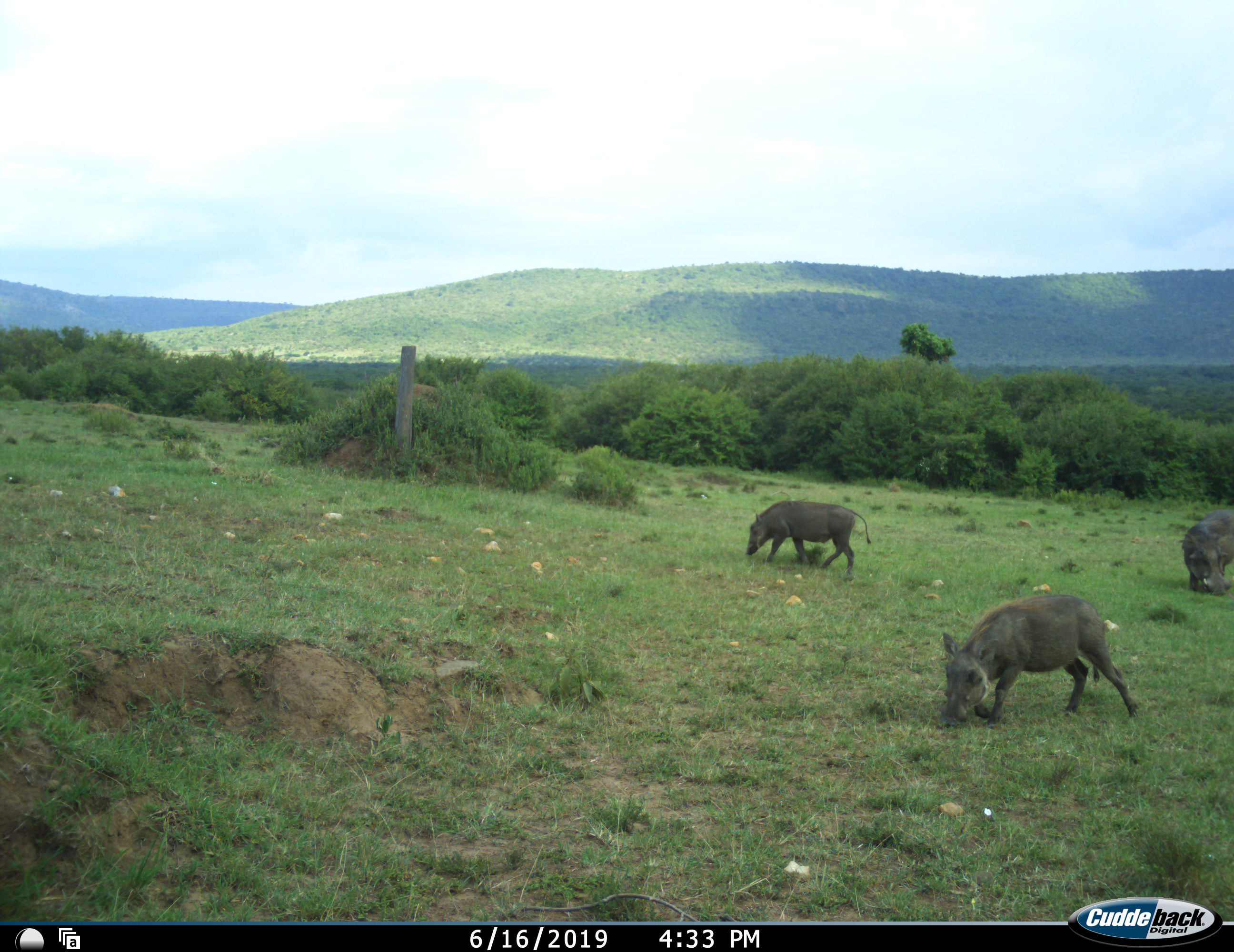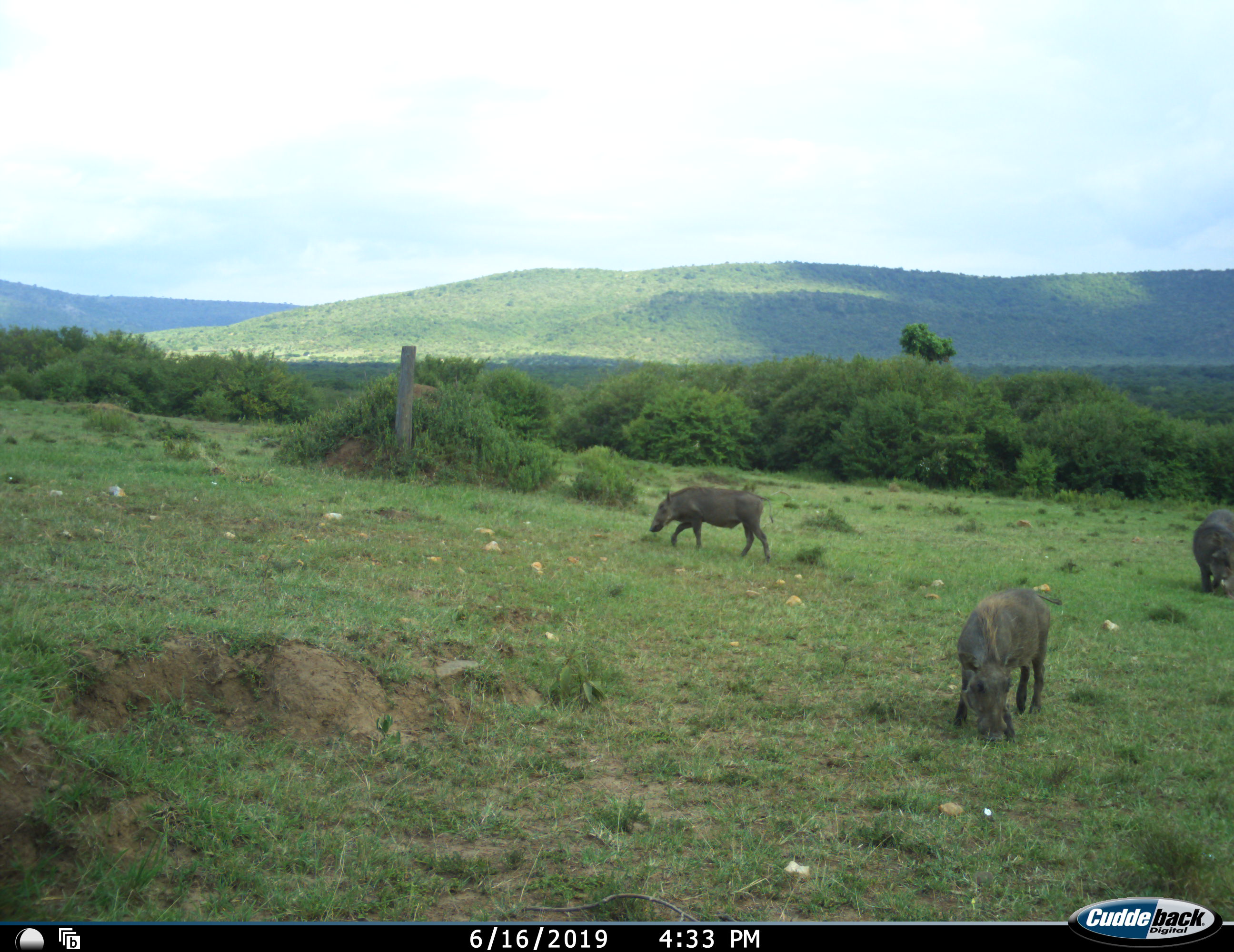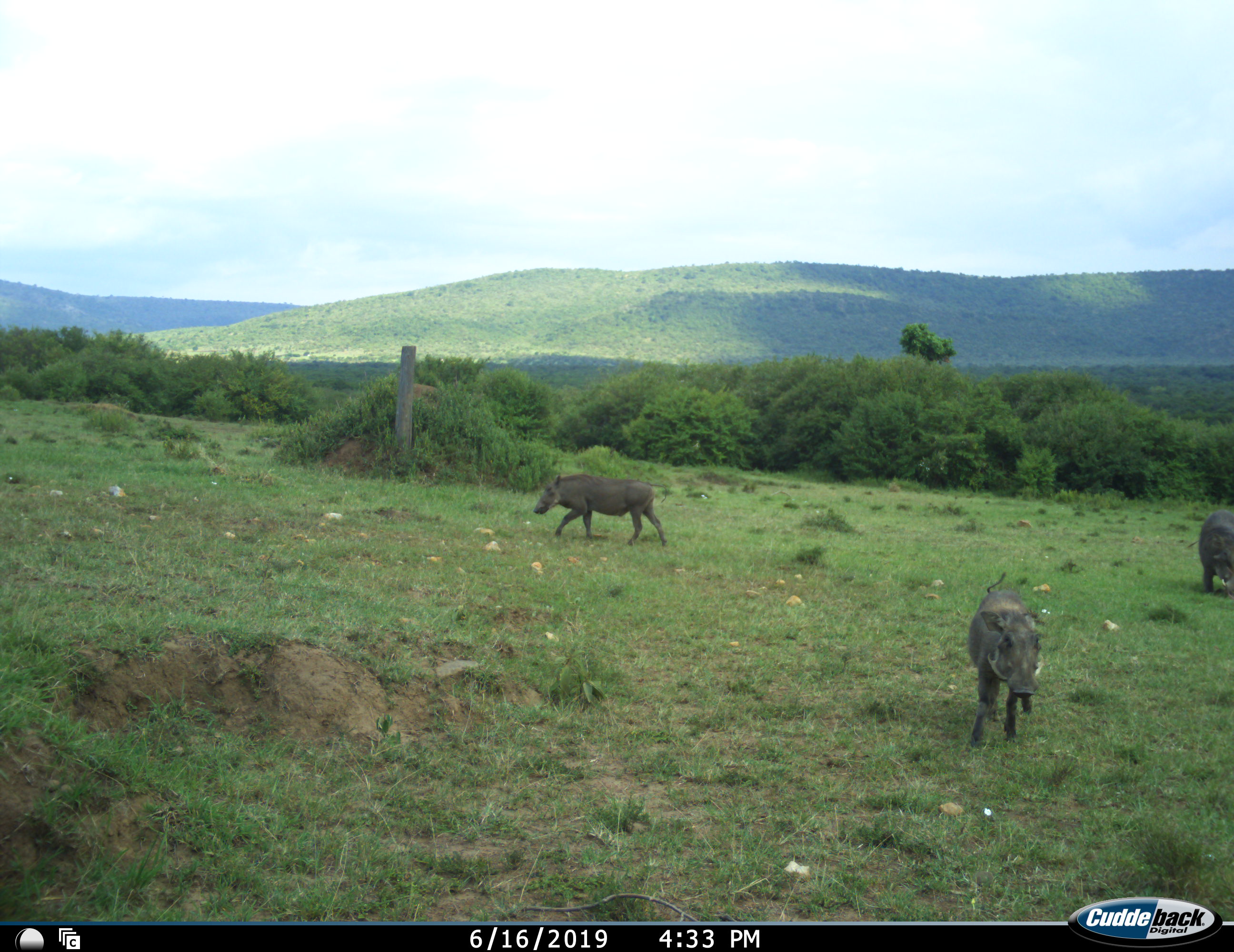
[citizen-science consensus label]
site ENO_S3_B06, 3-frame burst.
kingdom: Animalia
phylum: Chordata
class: Mammalia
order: Artiodactyla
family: Suidae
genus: Phacochoerus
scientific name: Phacochoerus africanus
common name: warthog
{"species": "warthog (Phacochoerus africanus)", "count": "3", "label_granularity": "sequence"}